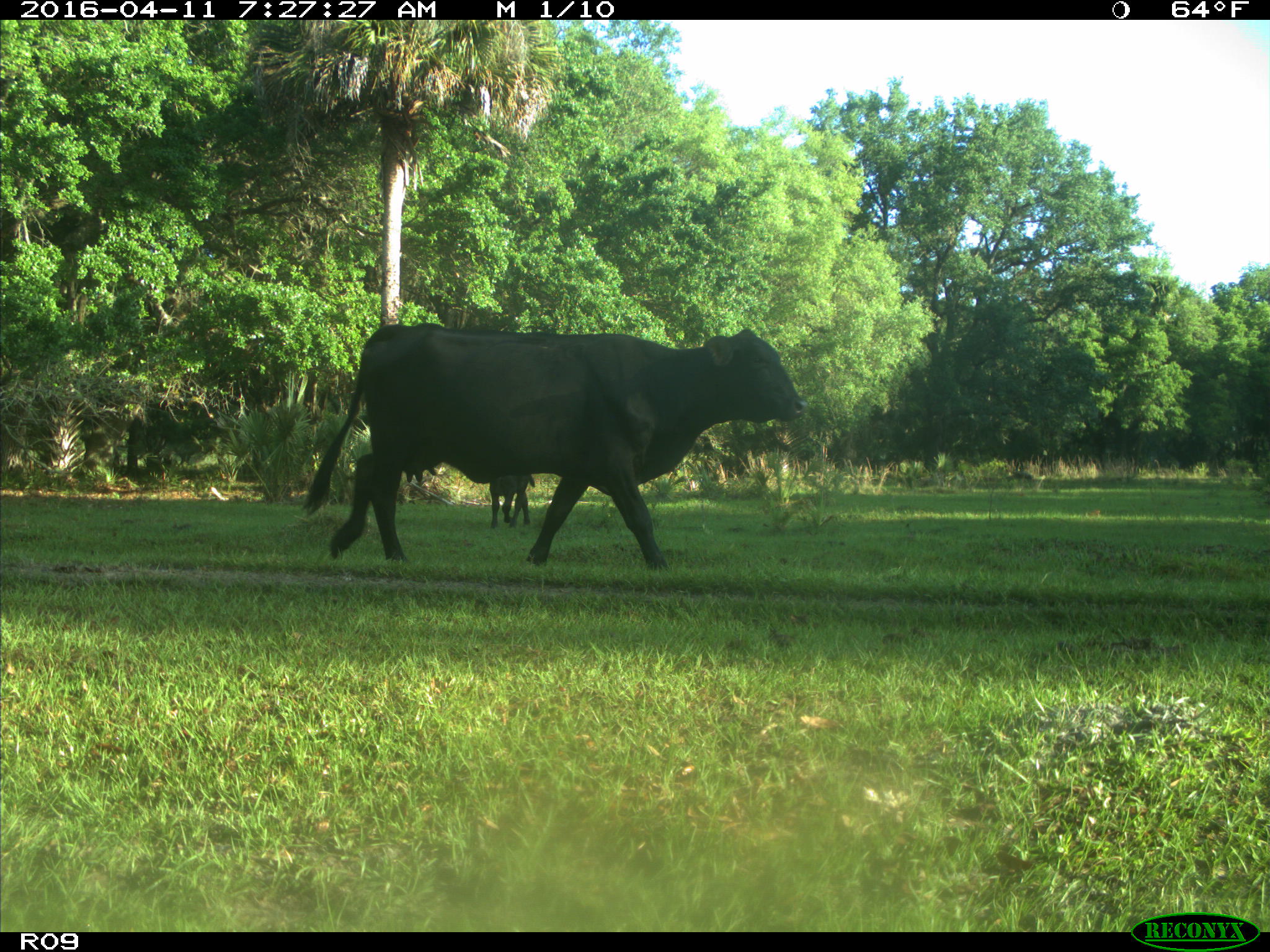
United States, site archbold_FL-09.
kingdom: Animalia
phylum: Chordata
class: Mammalia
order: Artiodactyla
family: Bovidae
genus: Bos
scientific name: Bos taurus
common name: domestic cow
Bos taurus (domestic cow).